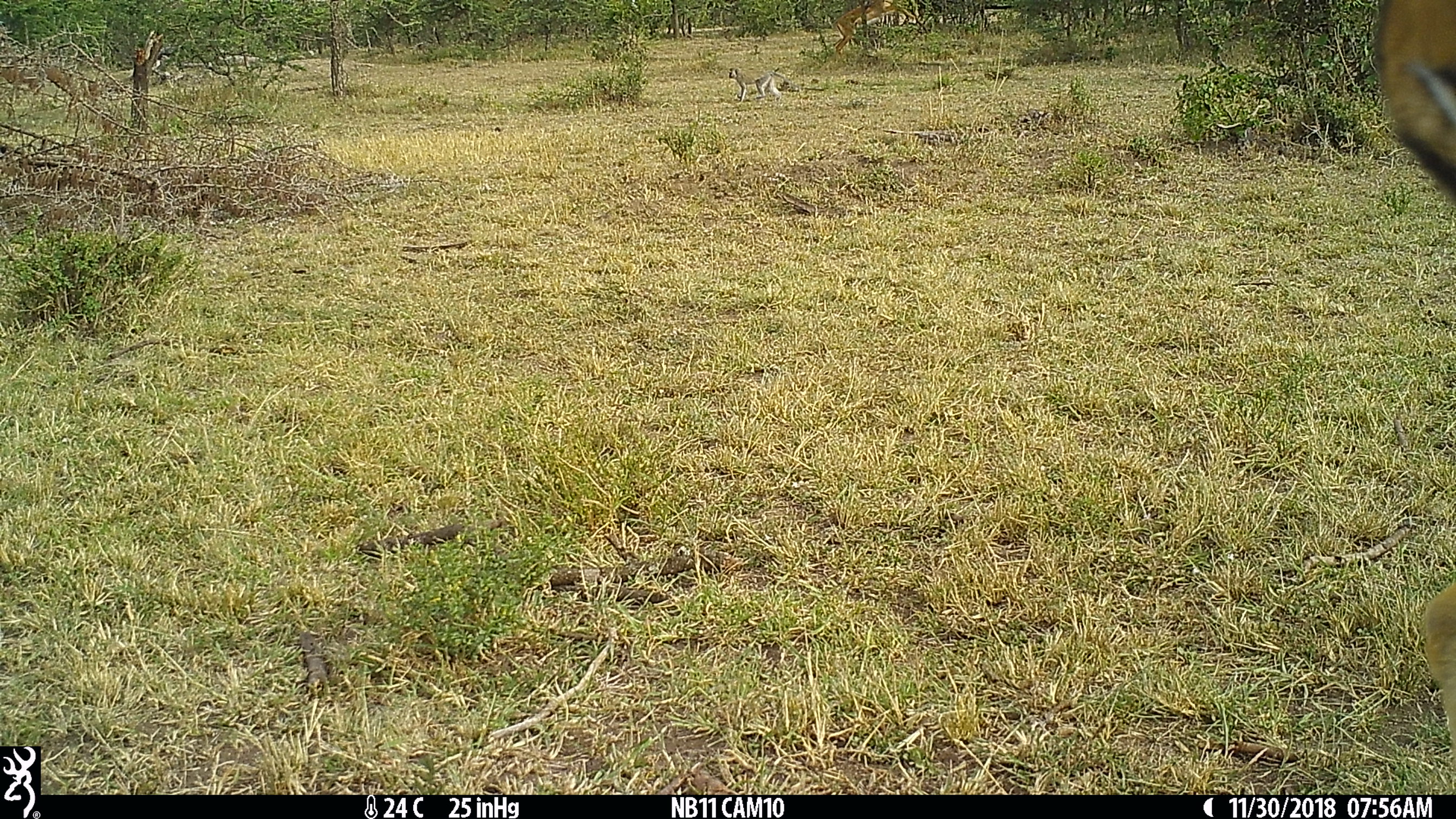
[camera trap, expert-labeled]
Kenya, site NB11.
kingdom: Animalia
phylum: Chordata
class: Mammalia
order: Primates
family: Cercopithecidae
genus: Chlorocebus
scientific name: Chlorocebus pygerythrus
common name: vervet monkey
Vervet monkey (Chlorocebus pygerythrus).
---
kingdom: Animalia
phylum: Chordata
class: Mammalia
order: Artiodactyla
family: Bovidae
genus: Eudorcas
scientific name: Eudorcas thomsonii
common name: thomon's gazelle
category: gazelle thomsons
Gazelle thomsons (thomon's gazelle) (Eudorcas thomsonii).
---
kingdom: Animalia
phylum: Chordata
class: Mammalia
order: Artiodactyla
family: Bovidae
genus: Aepyceros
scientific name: Aepyceros melampus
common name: impala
Impala (Aepyceros melampus).